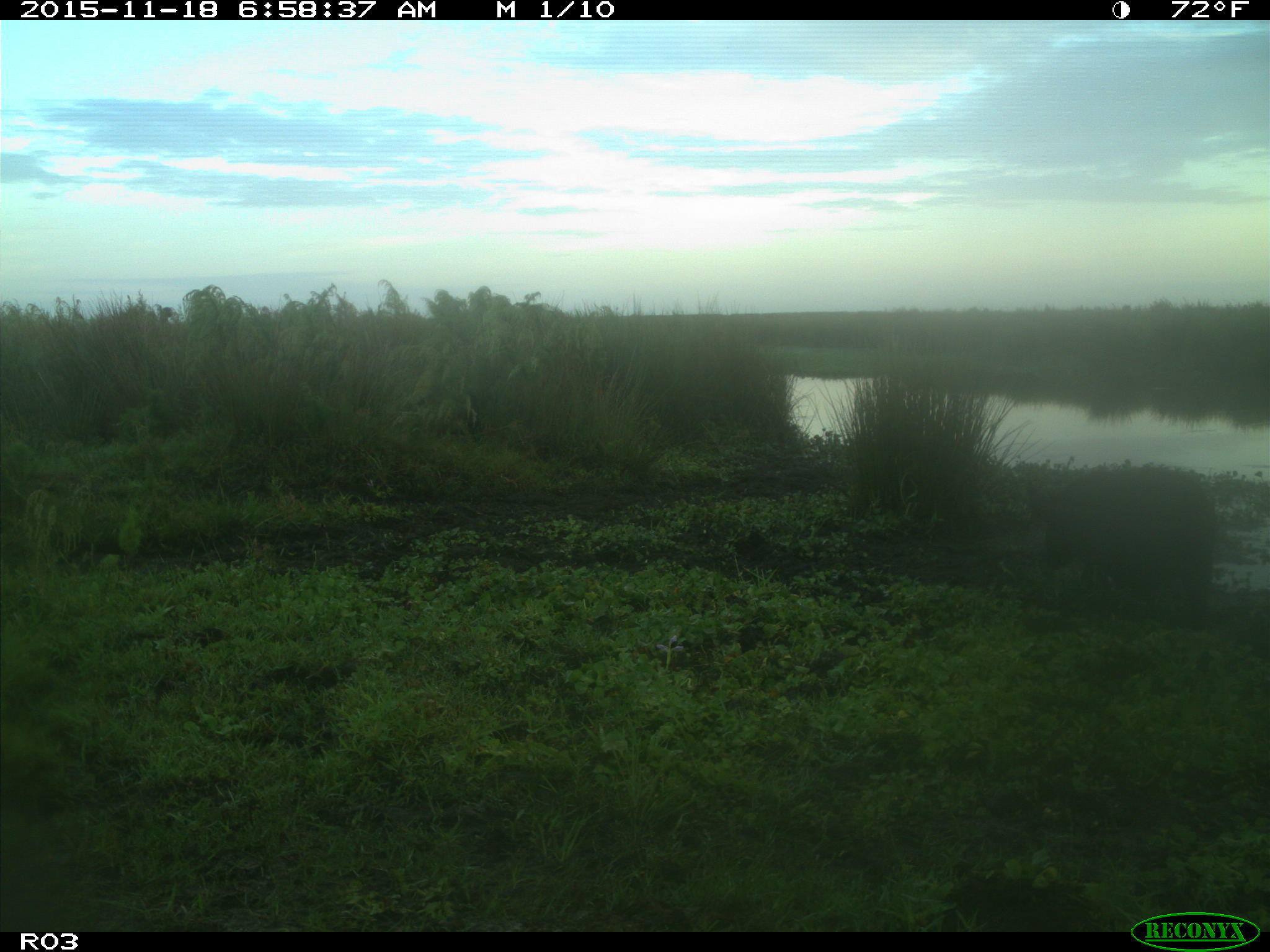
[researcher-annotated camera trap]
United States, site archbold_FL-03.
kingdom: Animalia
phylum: Chordata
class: Mammalia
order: Artiodactyla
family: Suidae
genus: Sus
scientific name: Sus scrofa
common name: wild boar